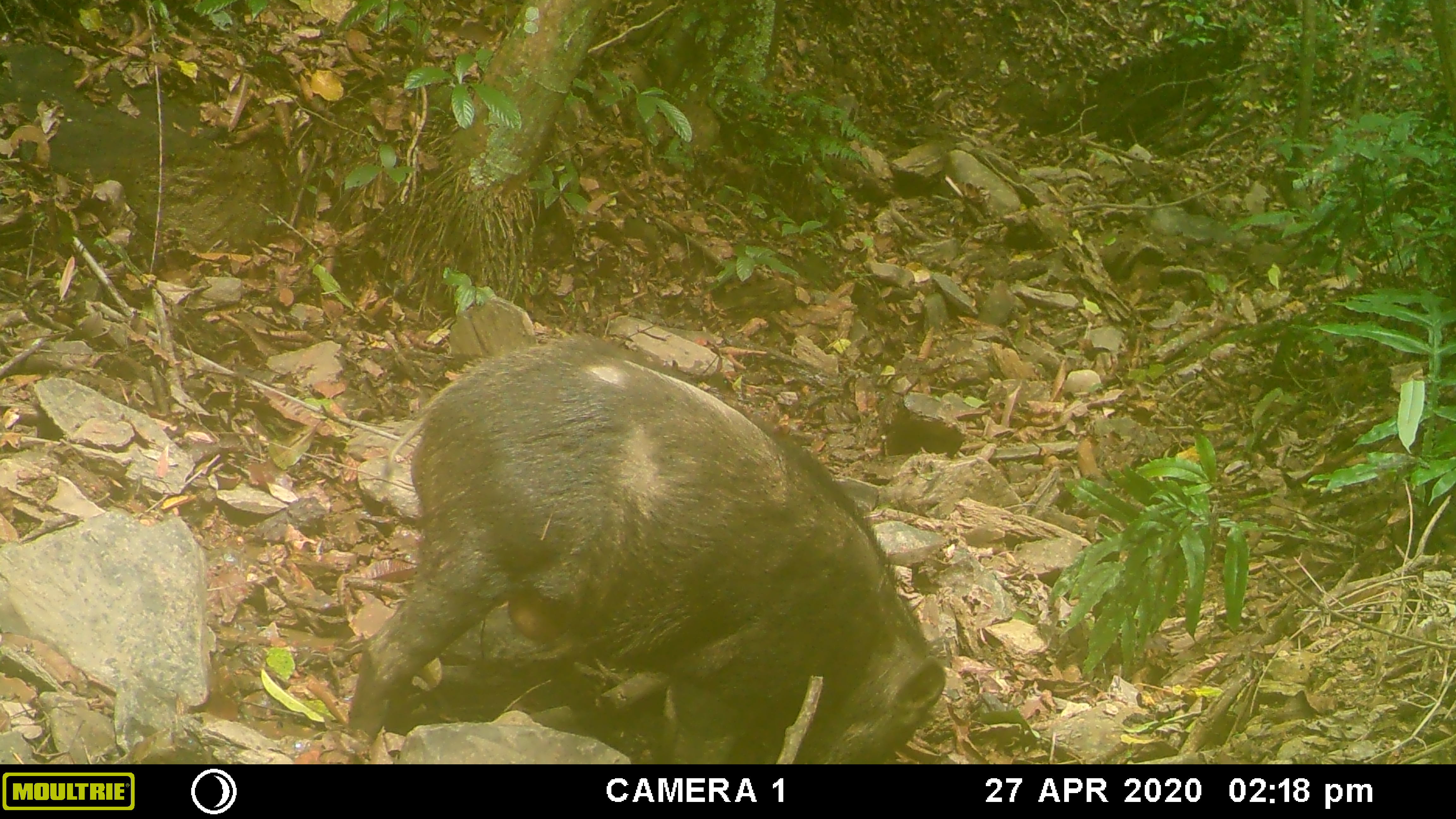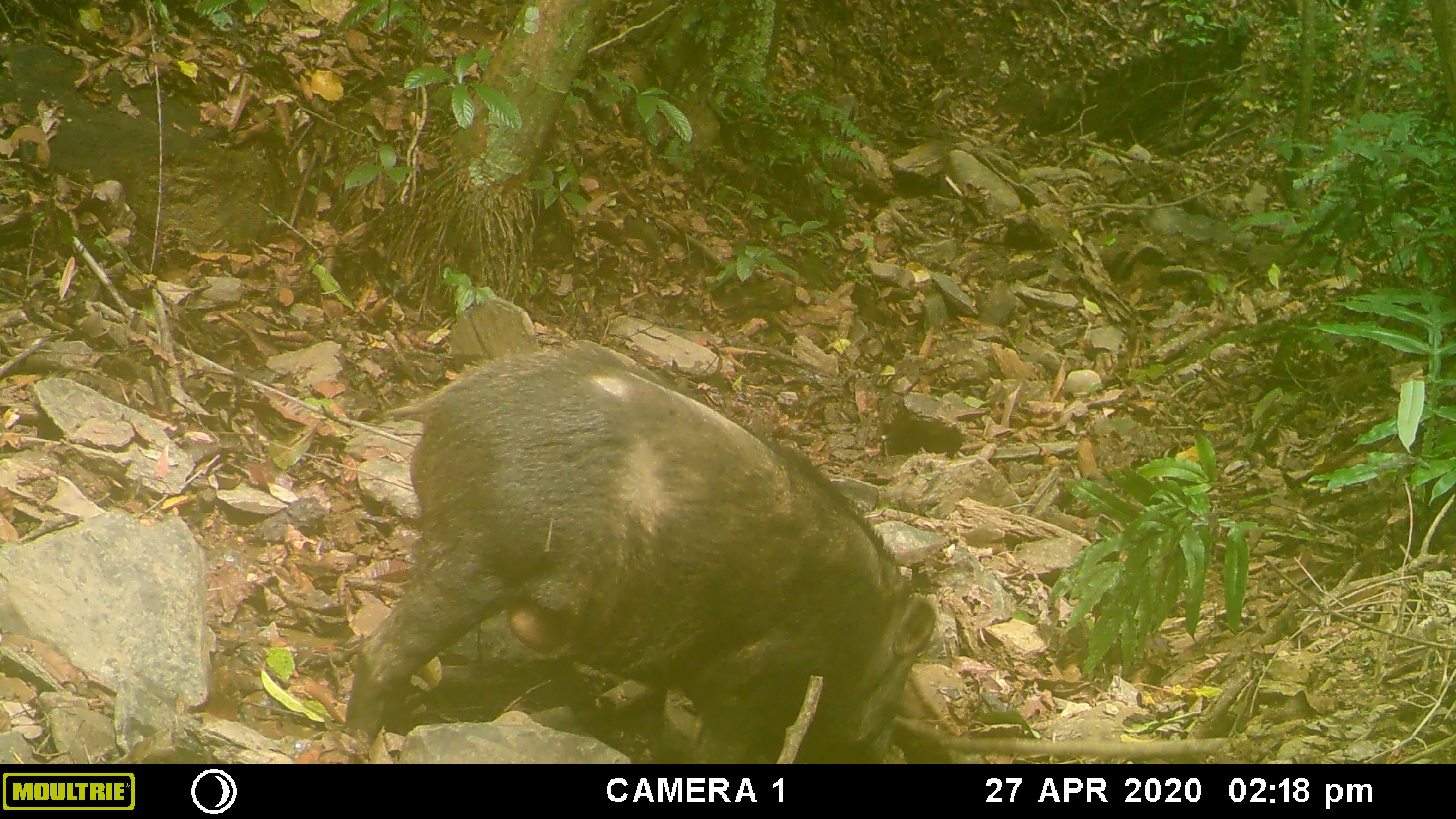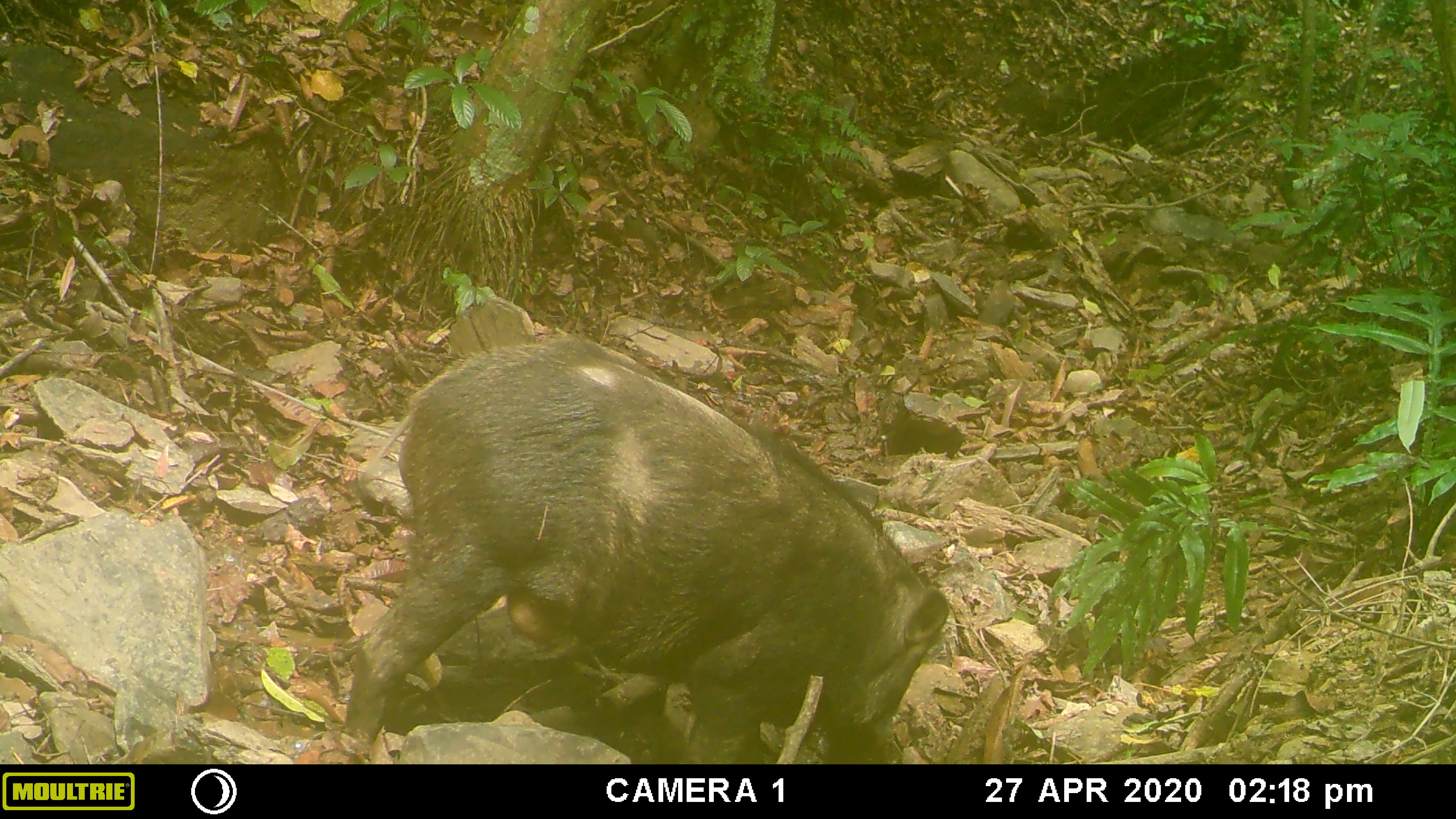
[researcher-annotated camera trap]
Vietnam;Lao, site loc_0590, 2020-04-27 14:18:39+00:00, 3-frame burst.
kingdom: Animalia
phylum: Chordata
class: Mammalia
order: Artiodactyla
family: Suidae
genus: Sus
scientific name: Sus scrofa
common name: eurasian wild pig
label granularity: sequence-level